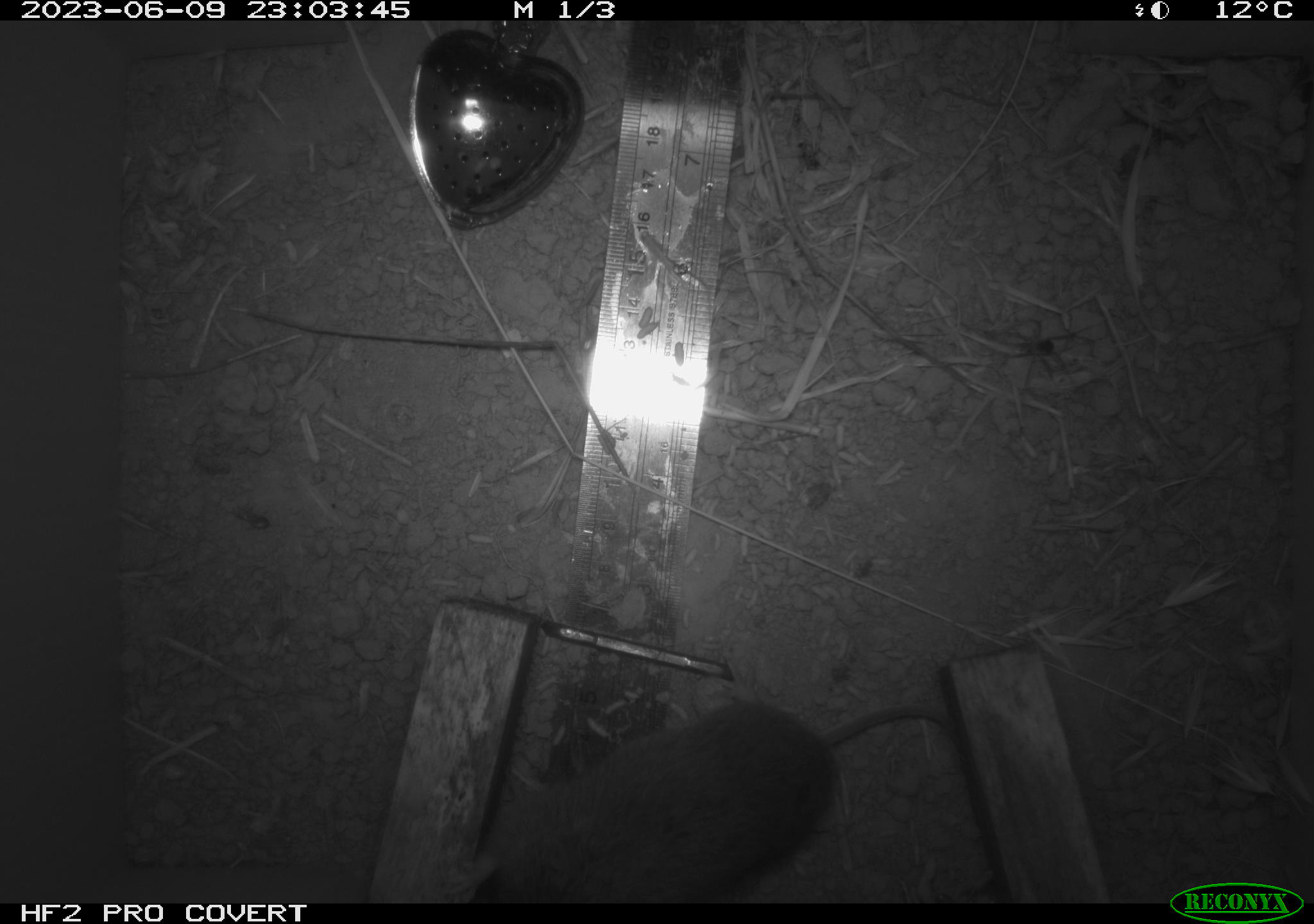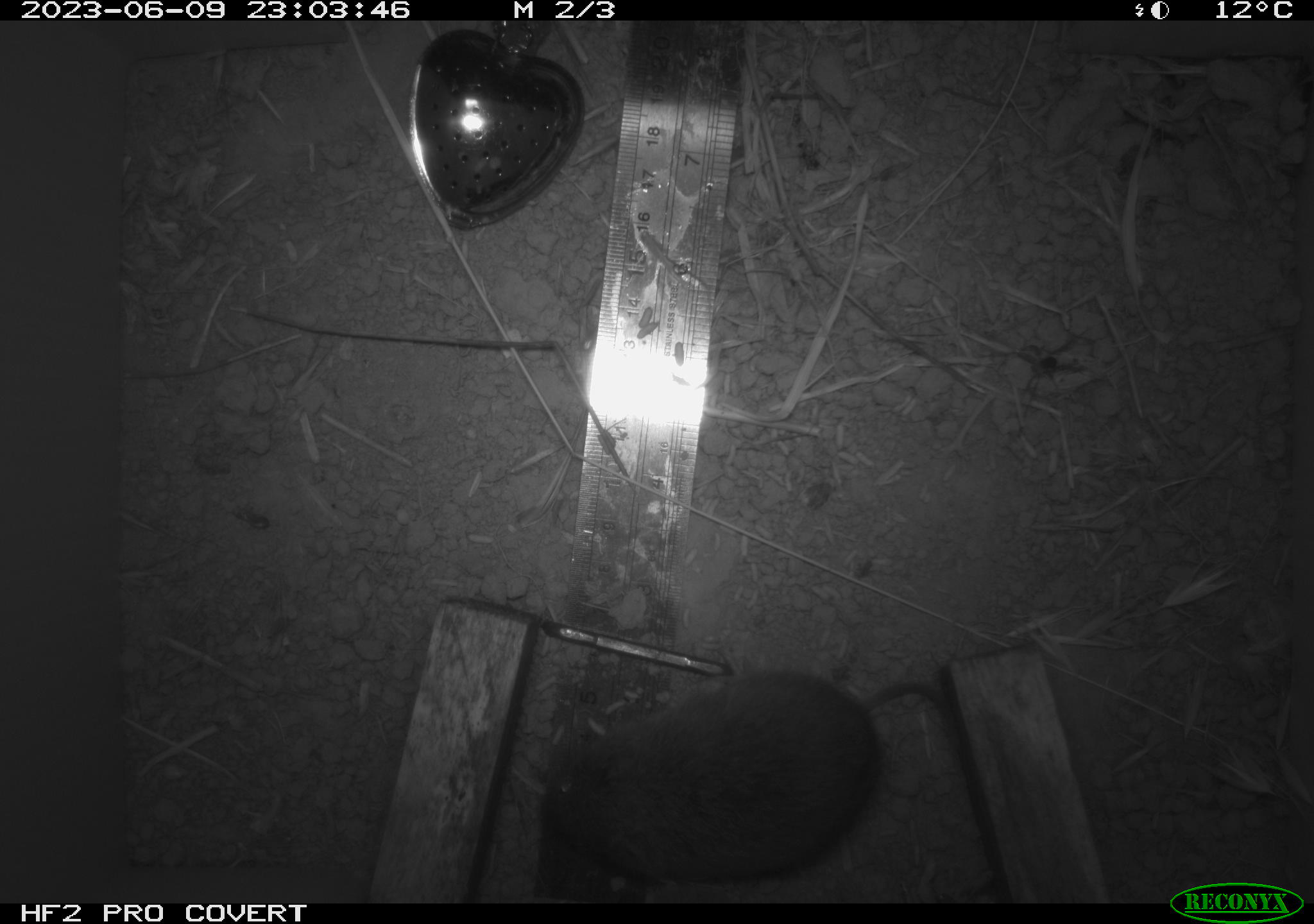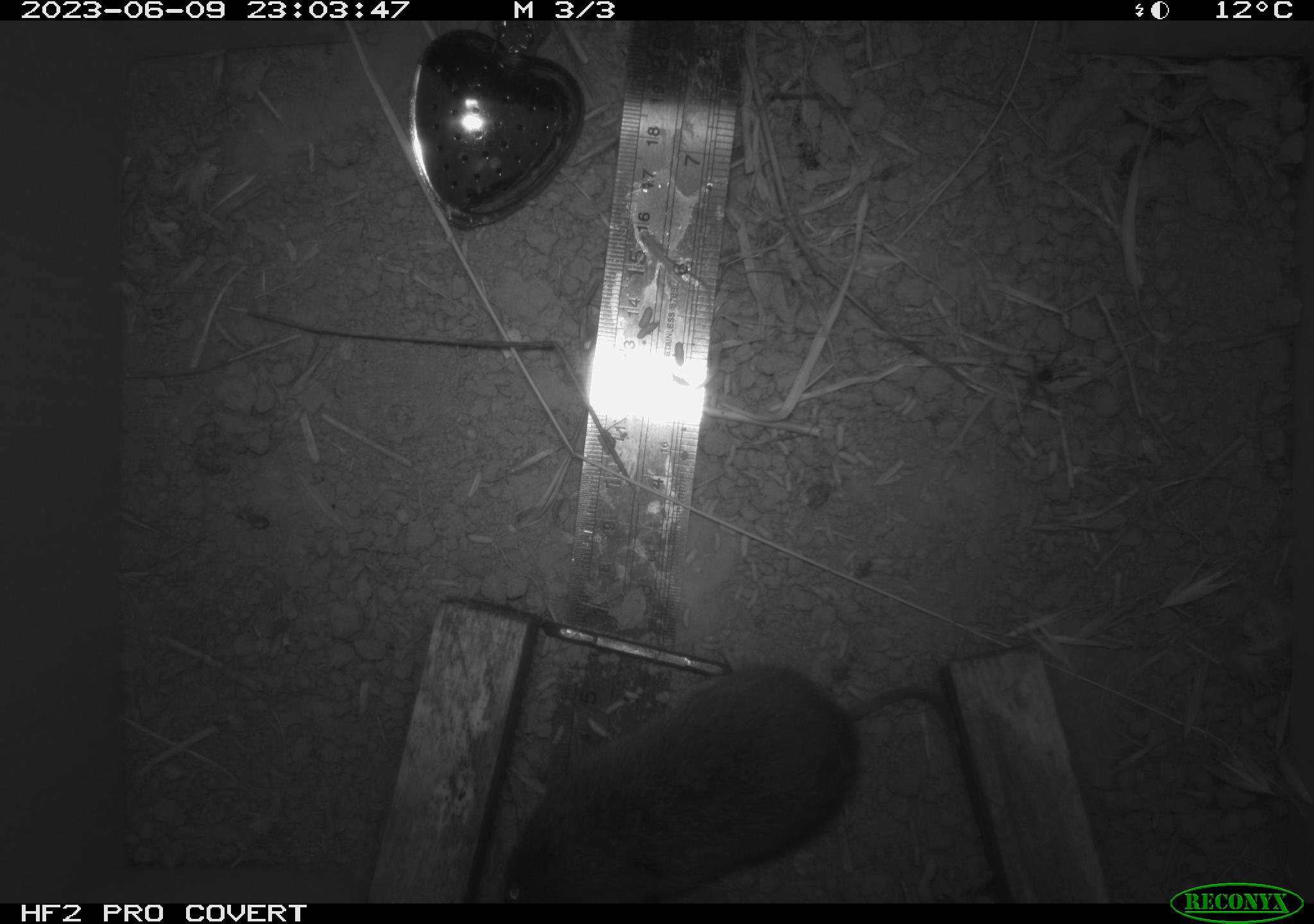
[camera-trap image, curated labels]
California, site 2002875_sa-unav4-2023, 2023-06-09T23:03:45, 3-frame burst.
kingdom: Animalia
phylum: Chordata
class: Mammalia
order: Rodentia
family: Cricetidae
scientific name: Arvicolinae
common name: voles, lemmings, and muskrats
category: arvicolinae subfamily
Arvicolinae subfamily (voles, lemmings, and muskrats) (Arvicolinae).